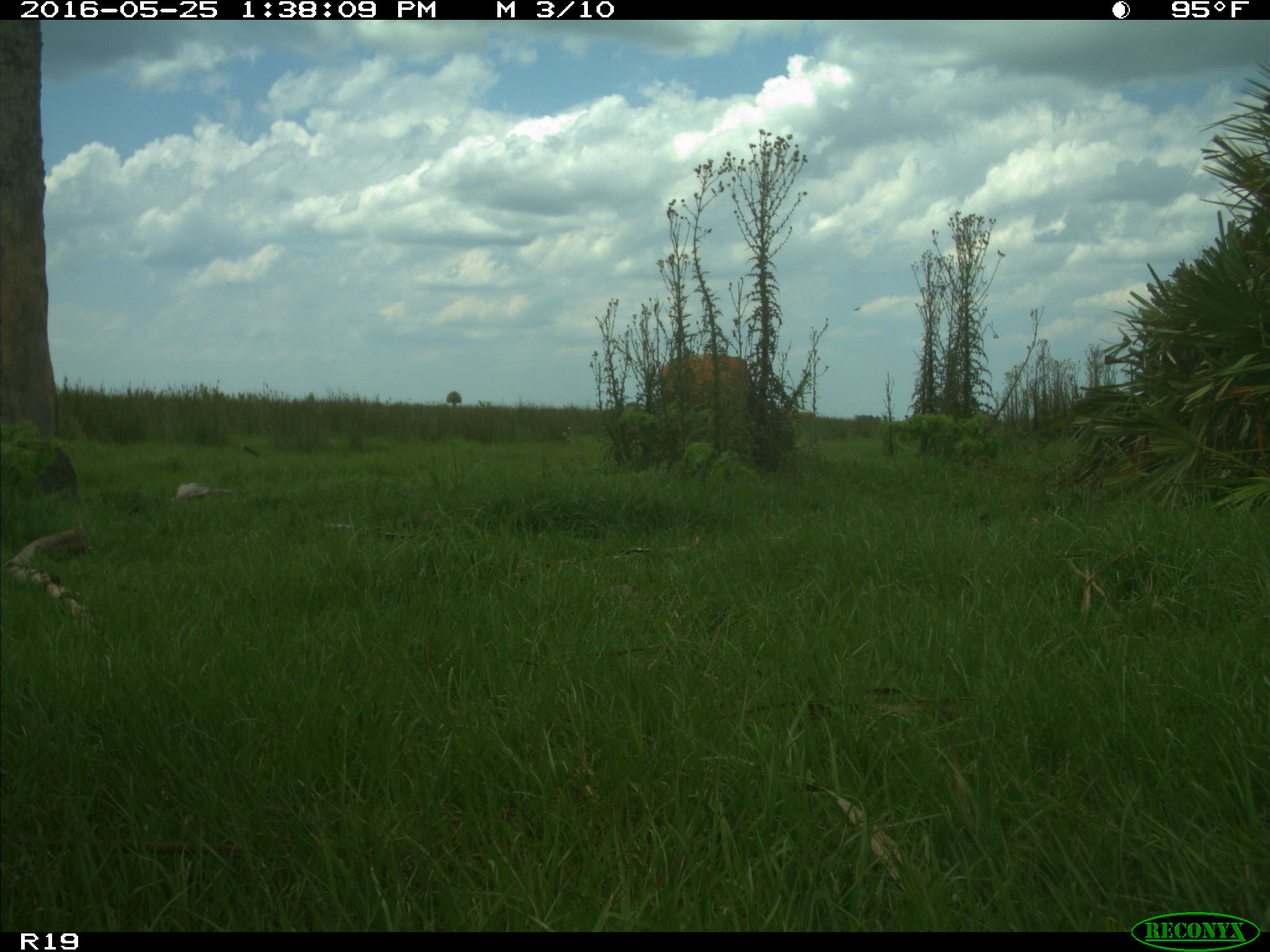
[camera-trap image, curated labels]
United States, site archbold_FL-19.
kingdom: Animalia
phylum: Chordata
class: Mammalia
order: Artiodactyla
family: Bovidae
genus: Bos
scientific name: Bos taurus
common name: domestic cow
Bos taurus (domestic cow).